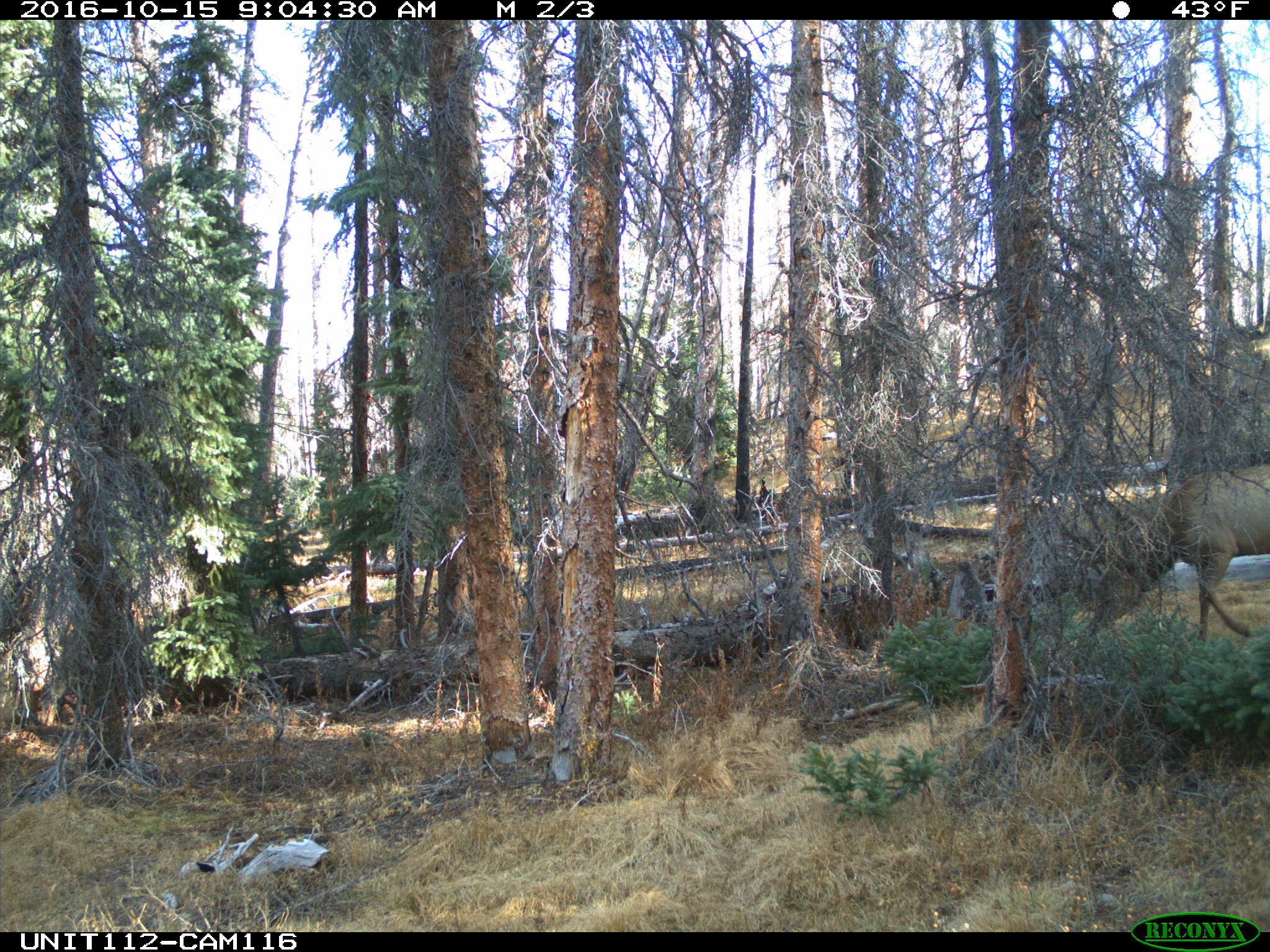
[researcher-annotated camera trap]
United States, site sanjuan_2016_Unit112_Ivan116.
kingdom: Animalia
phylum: Chordata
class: Mammalia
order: Artiodactyla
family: Cervidae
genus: Cervus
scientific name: Cervus elaphus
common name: red deer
Cervus elaphus (red deer).